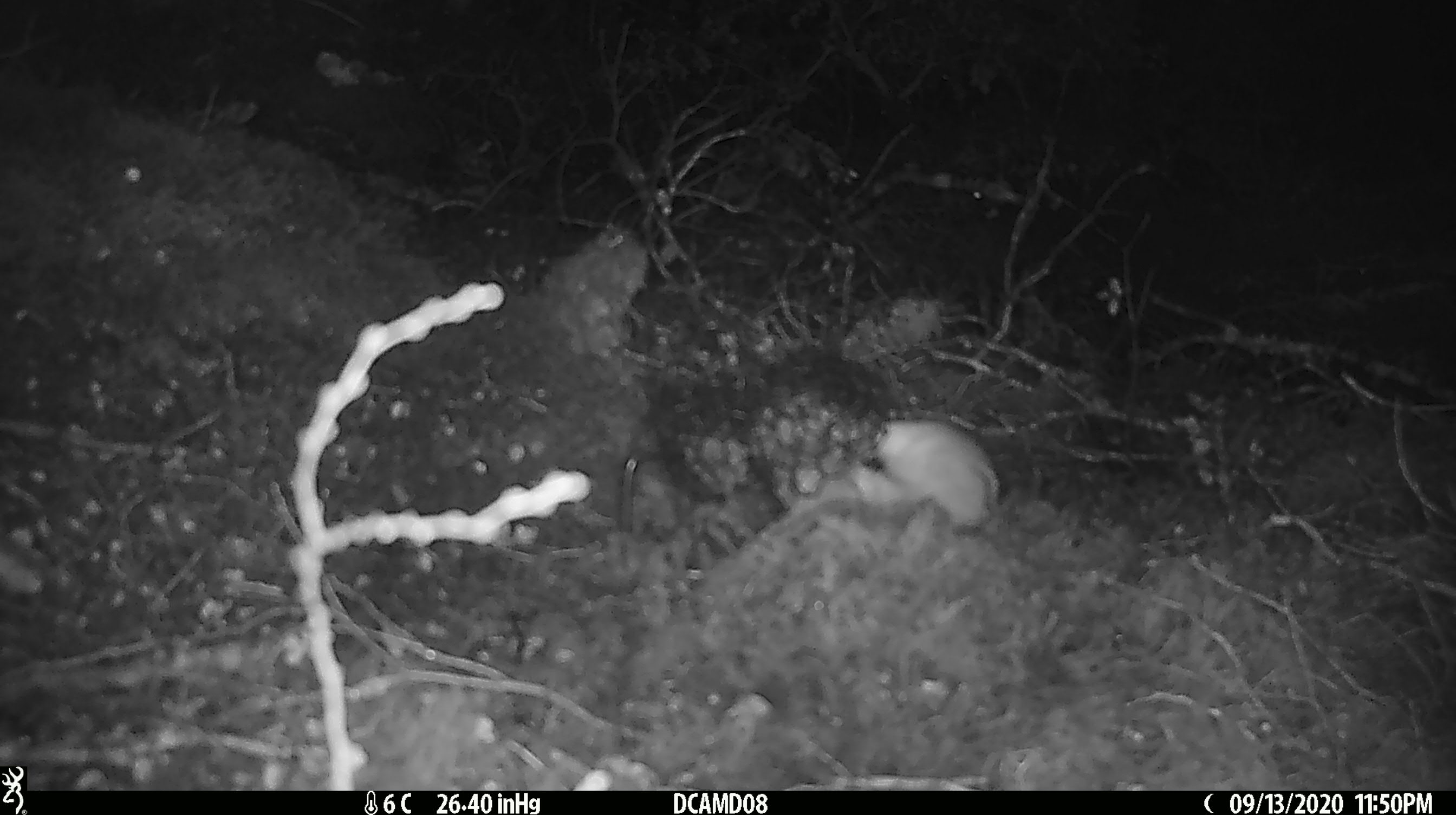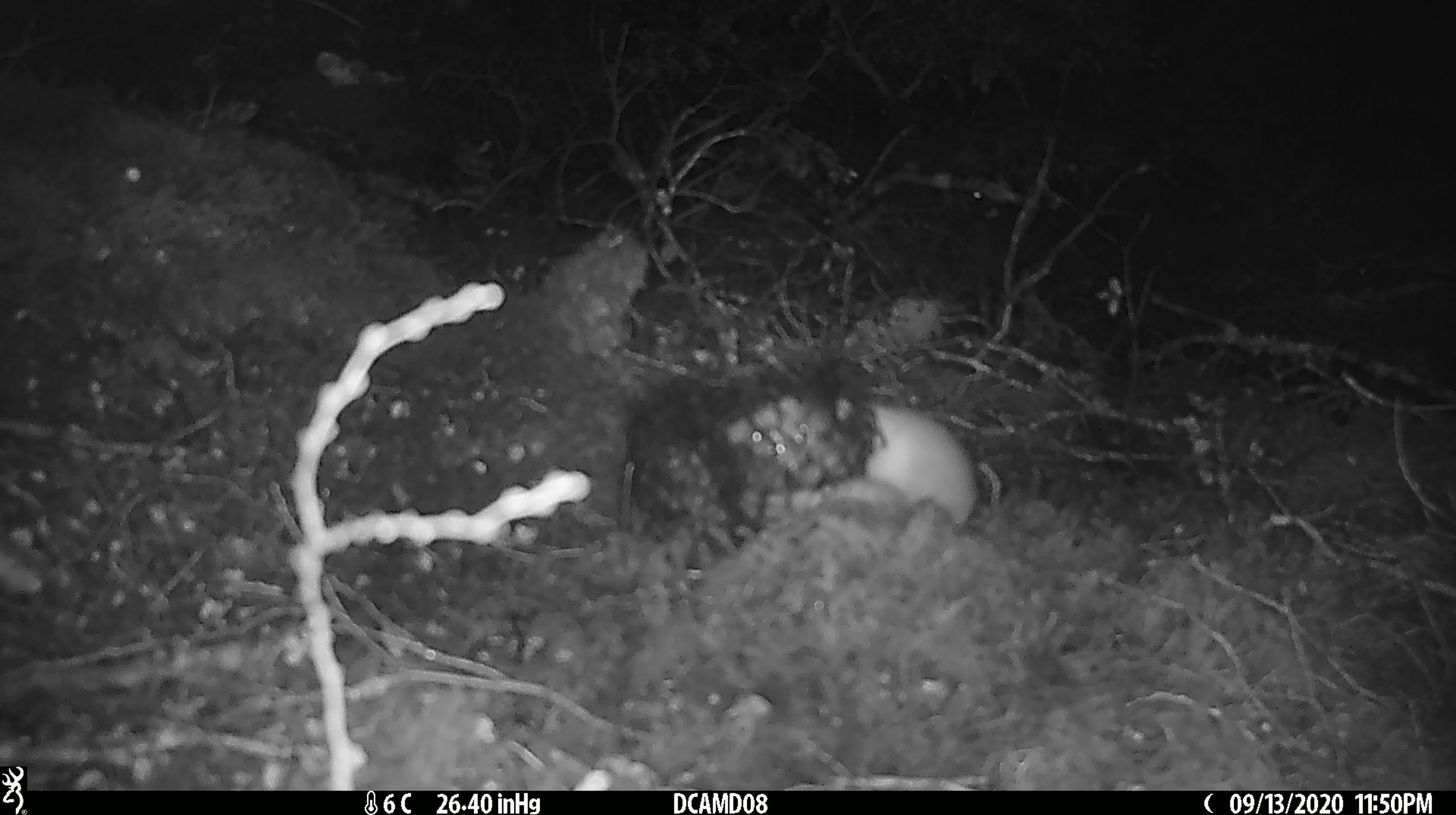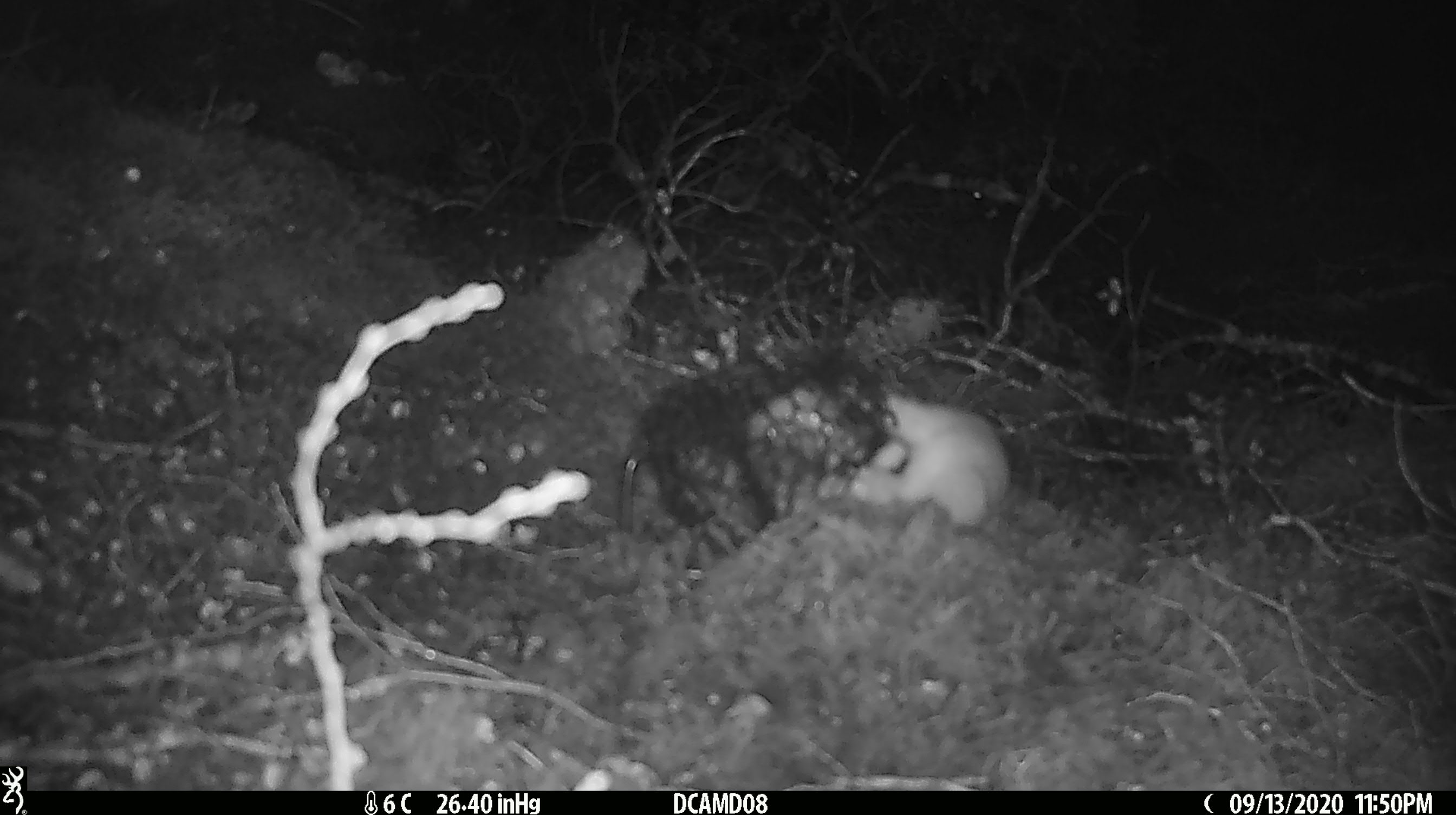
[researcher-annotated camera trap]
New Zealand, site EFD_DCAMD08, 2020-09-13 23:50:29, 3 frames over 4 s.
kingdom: Animalia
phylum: Chordata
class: Mammalia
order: Carnivora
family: Mustelidae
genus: Mustela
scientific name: Mustela erminea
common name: stoat